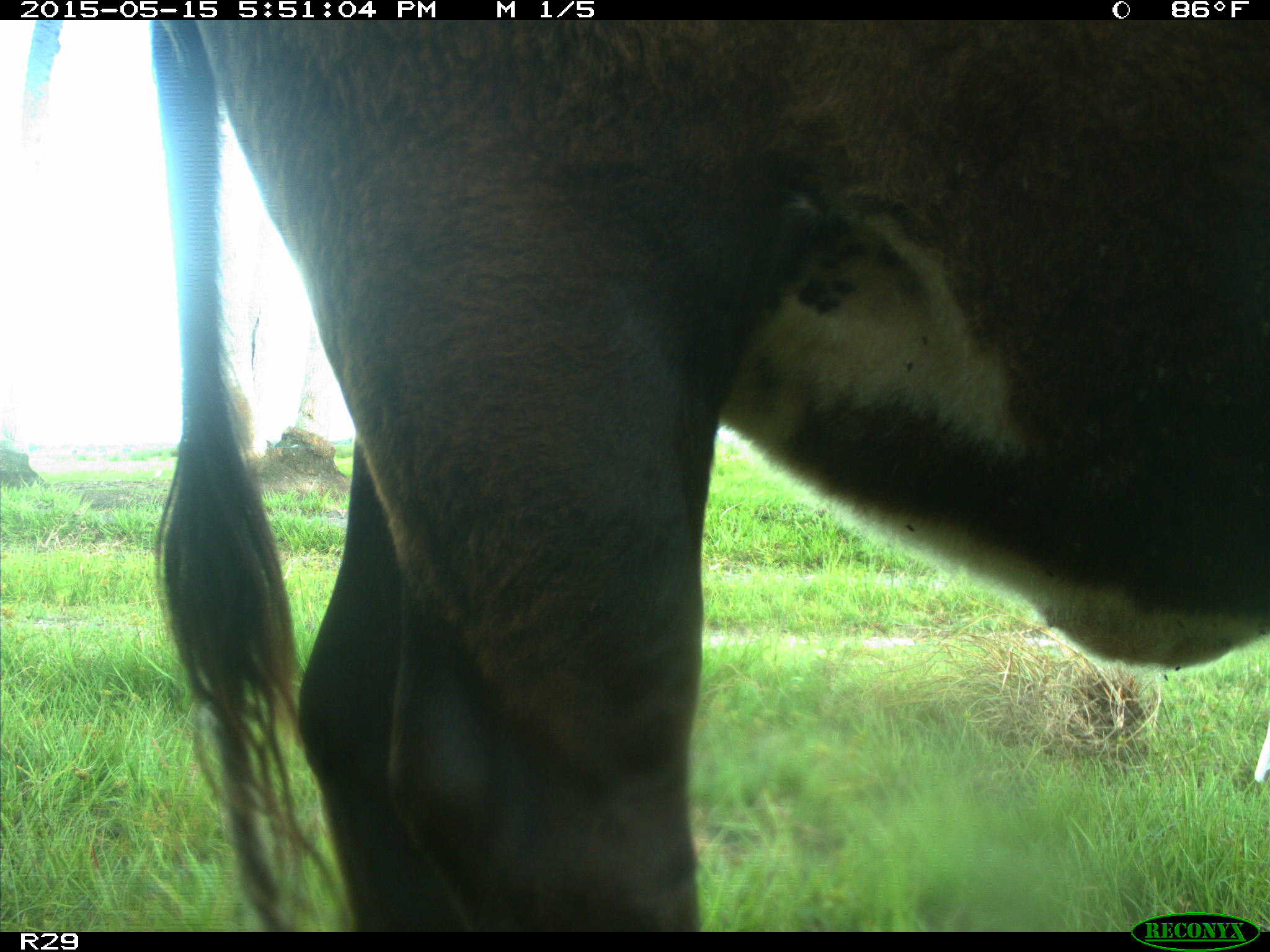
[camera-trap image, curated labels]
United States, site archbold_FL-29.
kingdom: Animalia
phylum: Chordata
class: Mammalia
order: Artiodactyla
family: Bovidae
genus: Bos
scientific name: Bos taurus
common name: domestic cow